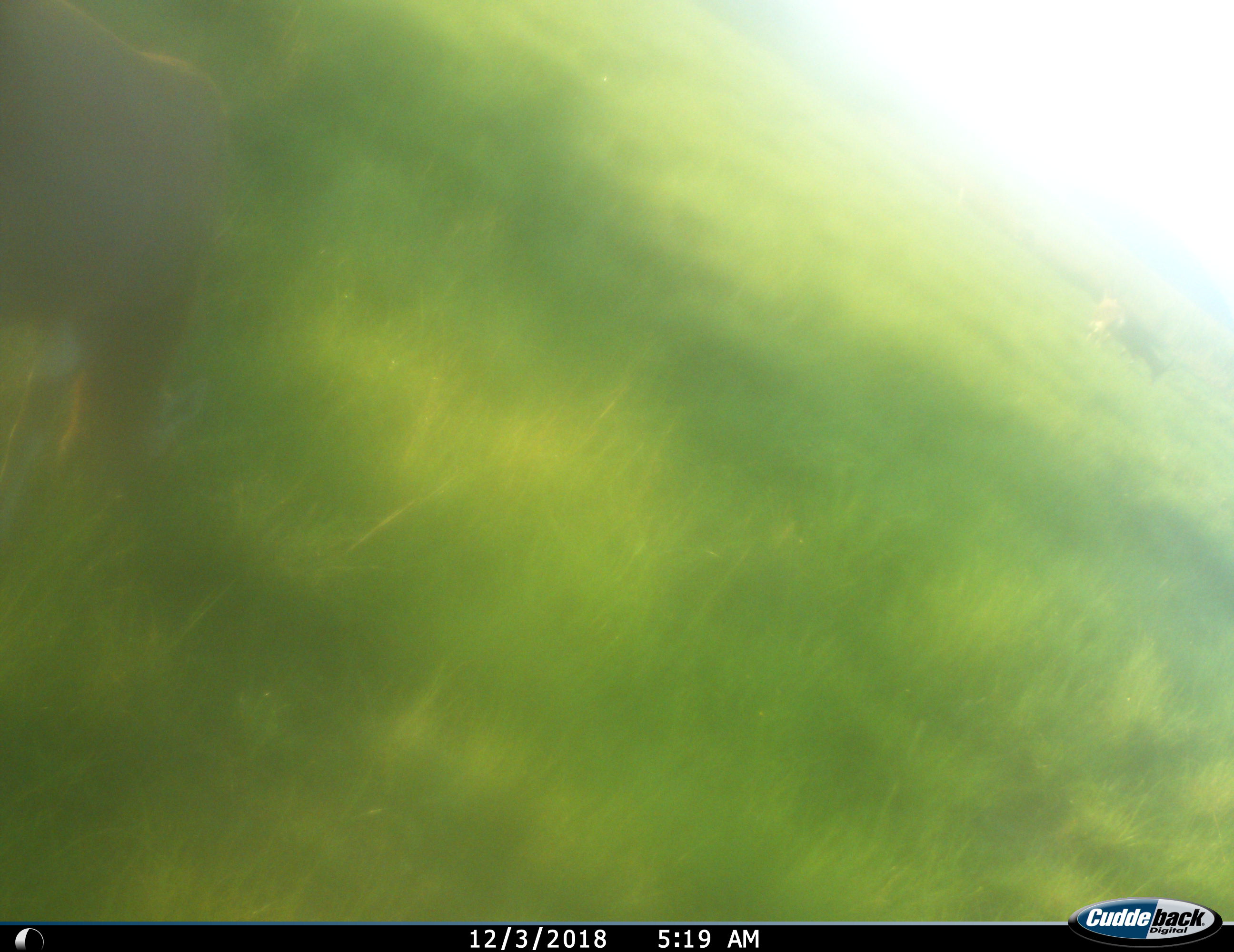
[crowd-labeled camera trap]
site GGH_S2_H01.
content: unidentified animal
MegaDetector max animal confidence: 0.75